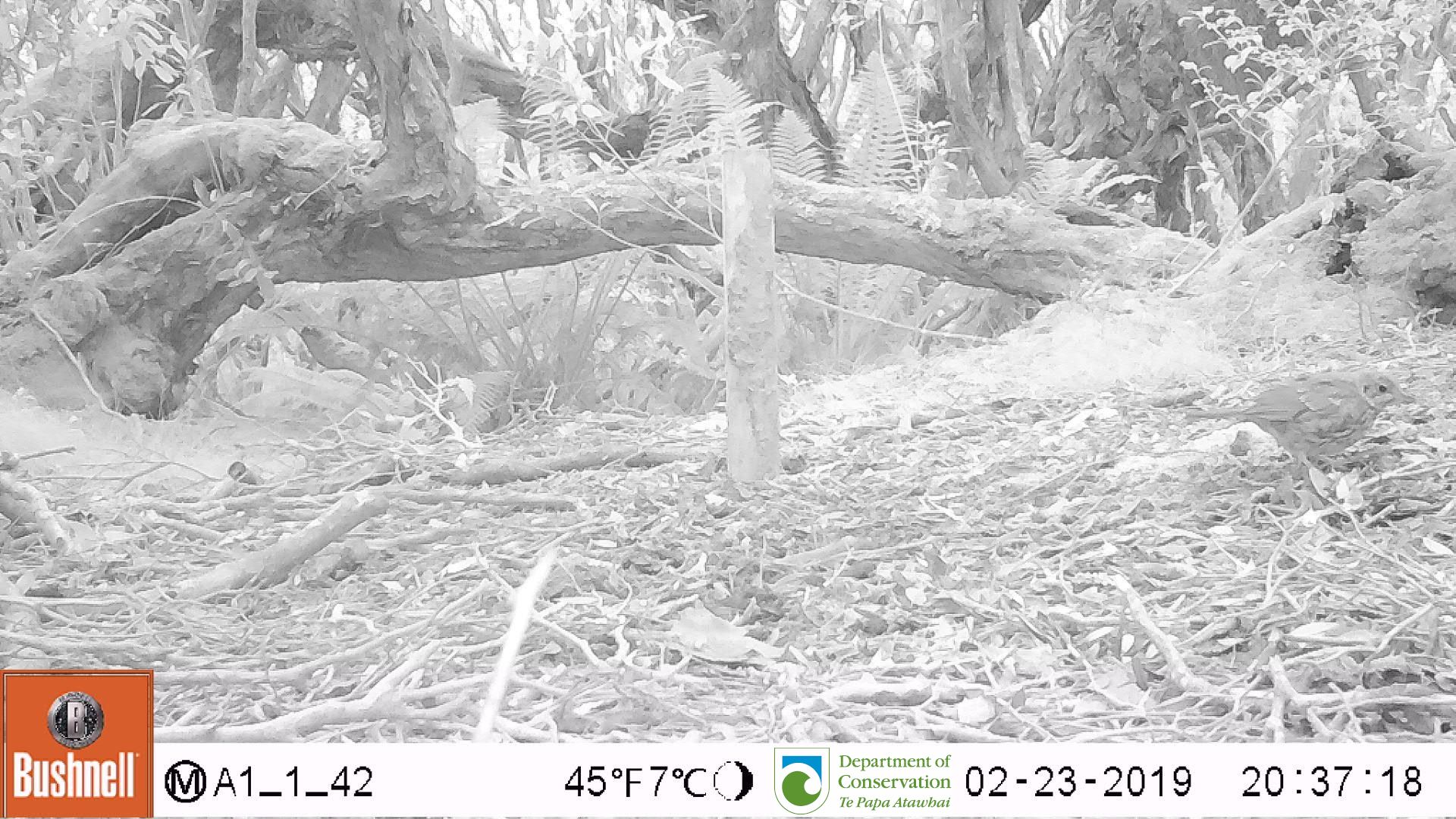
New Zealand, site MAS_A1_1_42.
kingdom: Animalia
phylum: Chordata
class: Aves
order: Passeriformes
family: Turdidae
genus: Turdus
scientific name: Turdus philomelos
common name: song thrush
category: thrush